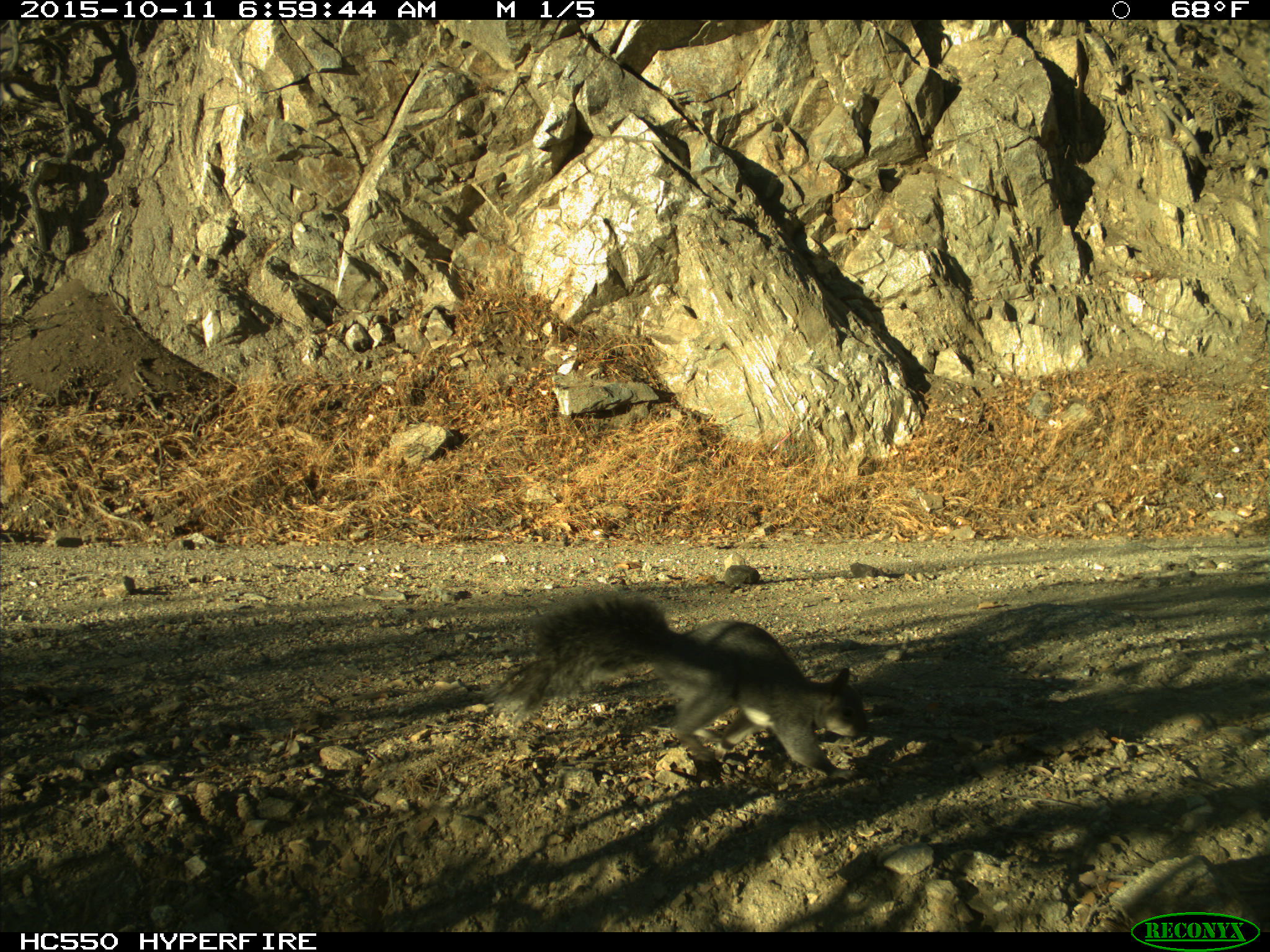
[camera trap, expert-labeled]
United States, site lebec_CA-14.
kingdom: Animalia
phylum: Chordata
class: Mammalia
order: Rodentia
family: Sciuridae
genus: Sciurus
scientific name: Sciurus carolinensis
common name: eastern gray squirrel